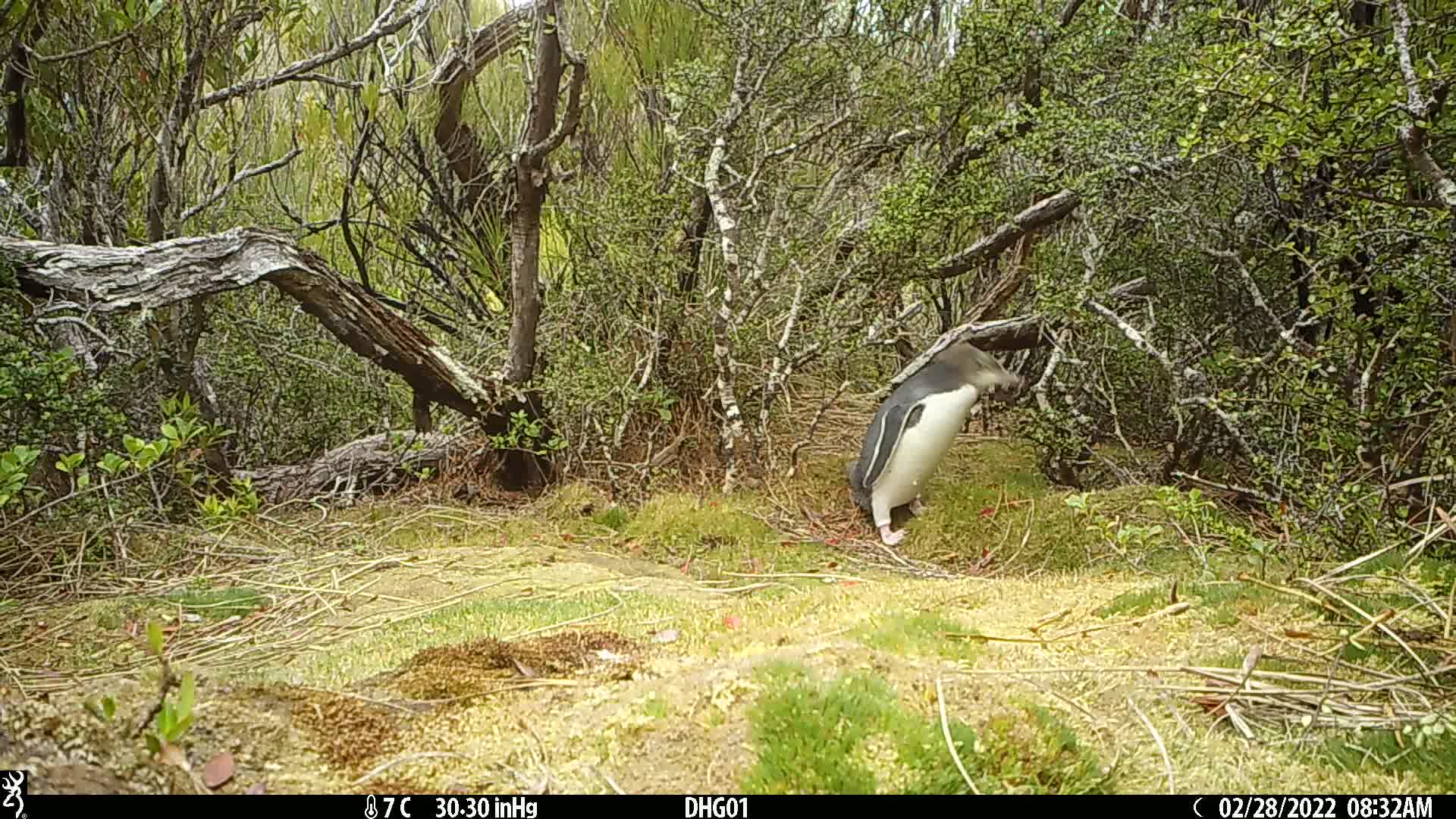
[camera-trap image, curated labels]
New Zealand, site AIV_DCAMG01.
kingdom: Animalia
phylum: Chordata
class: Aves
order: Sphenisciformes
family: Spheniscidae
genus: Megadyptes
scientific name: Megadyptes antipodes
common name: yellow-eyed penguin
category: yellow eyed penguin